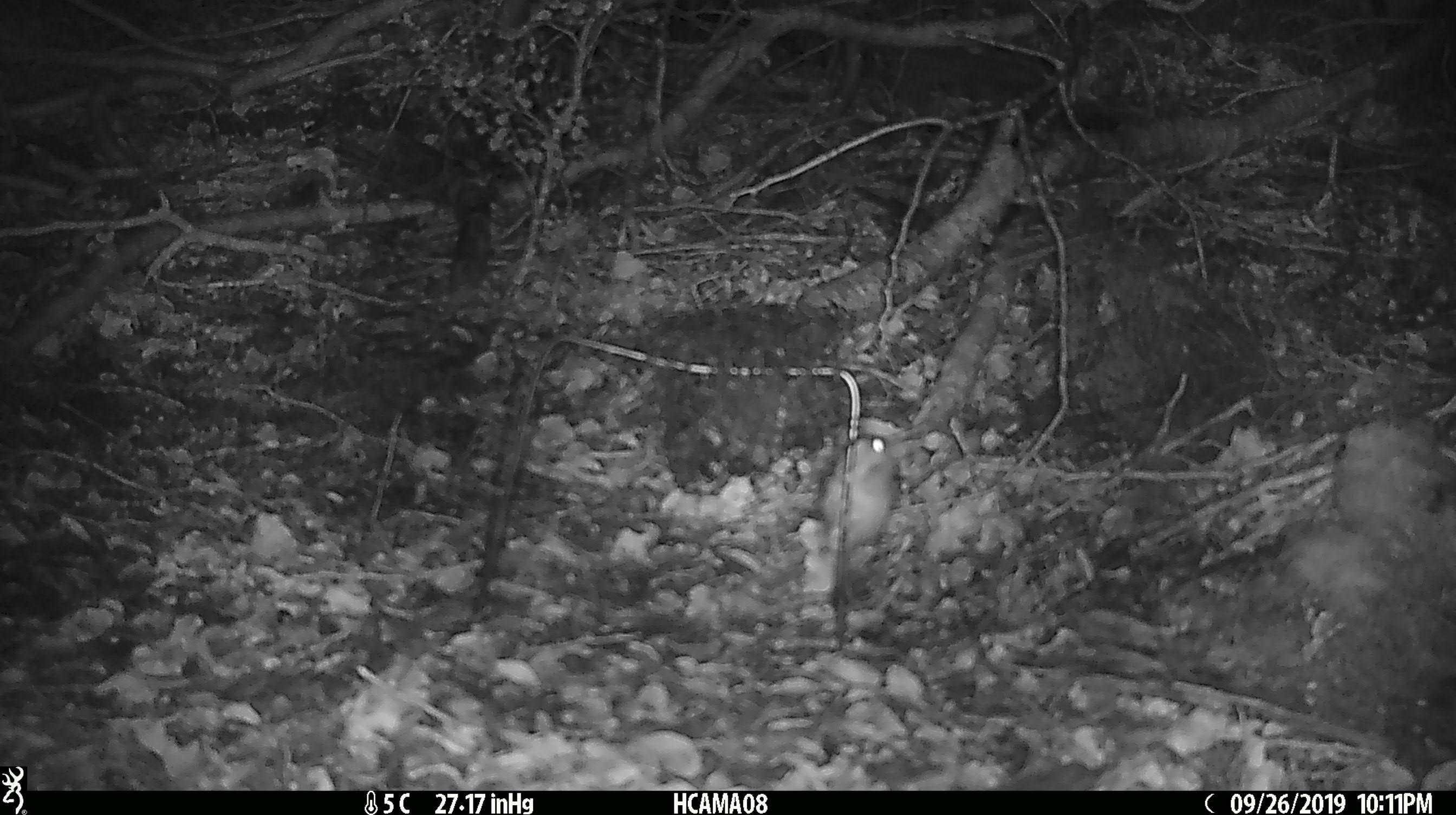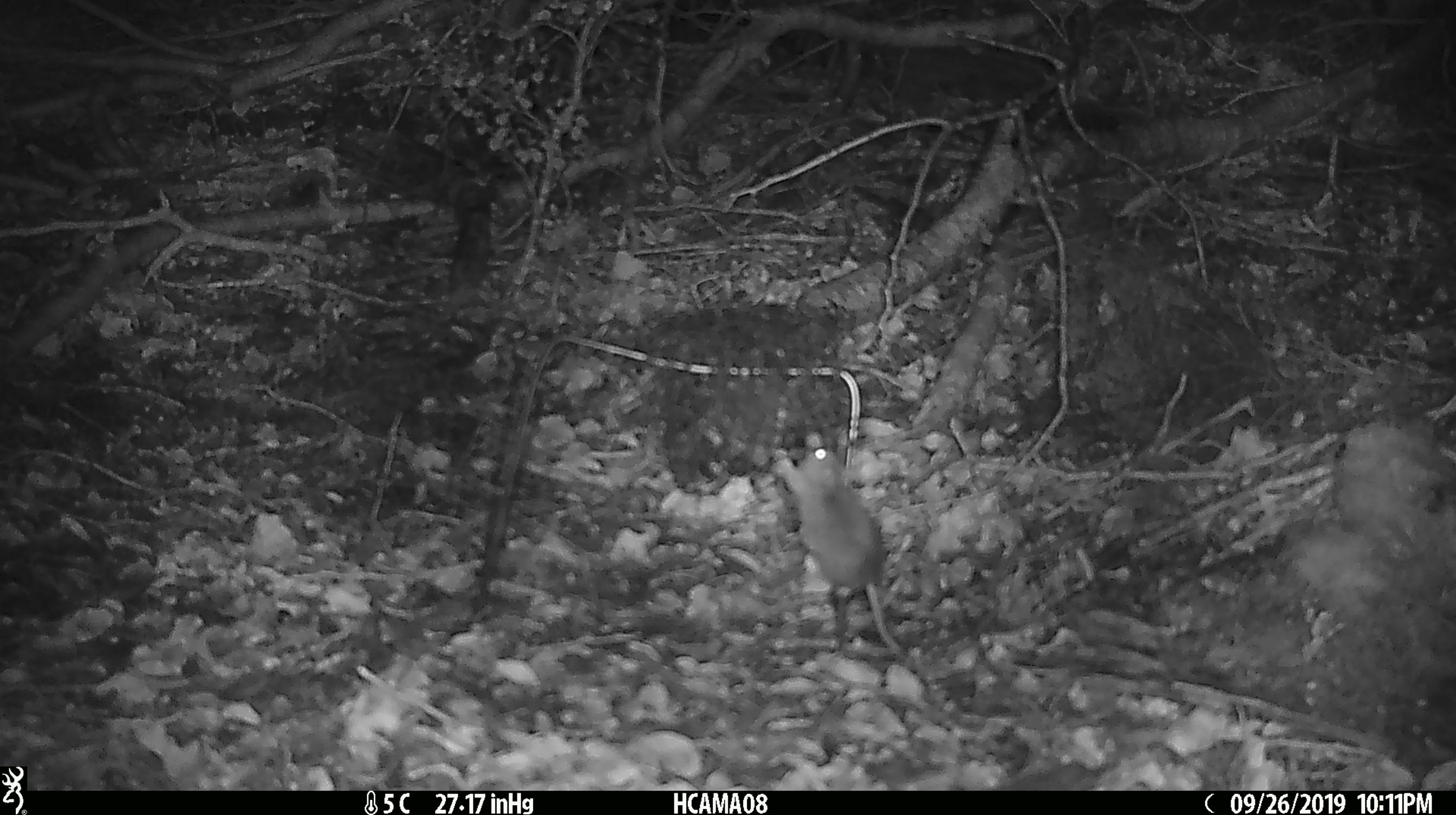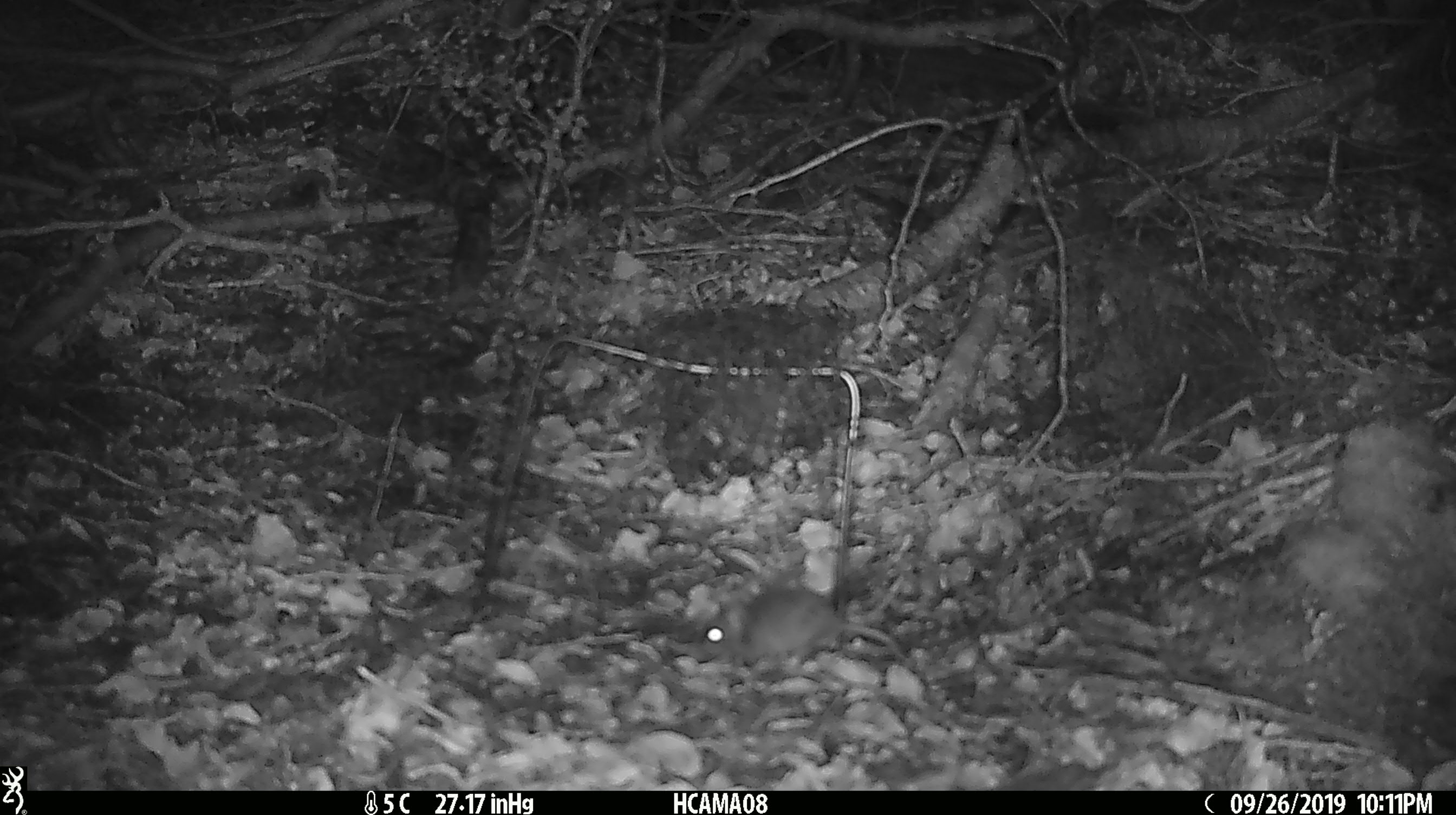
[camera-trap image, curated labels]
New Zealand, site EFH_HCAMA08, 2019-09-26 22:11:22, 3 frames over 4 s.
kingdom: Animalia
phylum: Chordata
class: Mammalia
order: Rodentia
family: Muridae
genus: Mus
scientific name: Mus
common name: mouse